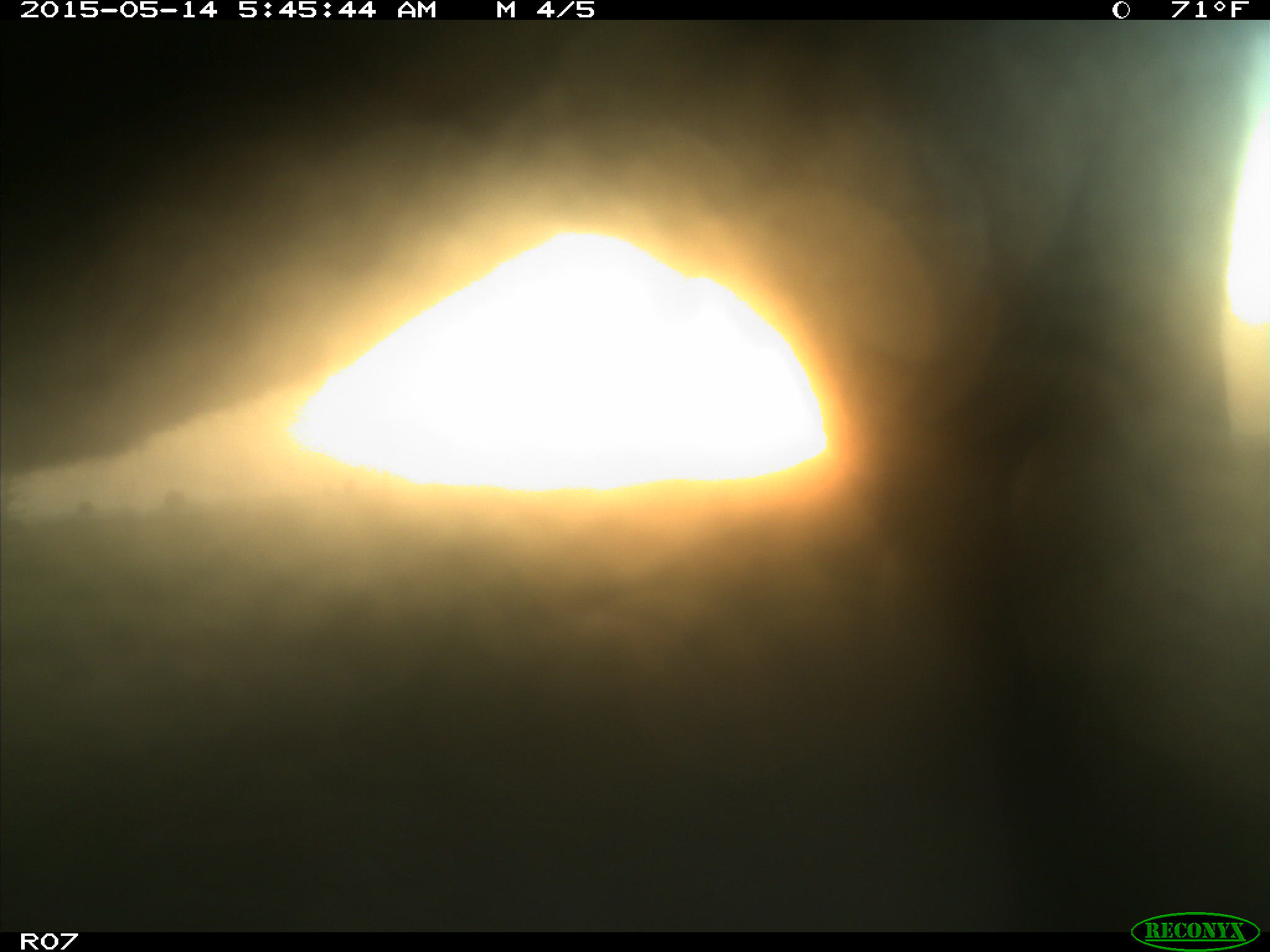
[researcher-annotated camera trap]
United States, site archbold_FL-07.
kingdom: Animalia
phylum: Chordata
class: Mammalia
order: Artiodactyla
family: Bovidae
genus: Bos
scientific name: Bos taurus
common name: domestic cow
Bos taurus (domestic cow).